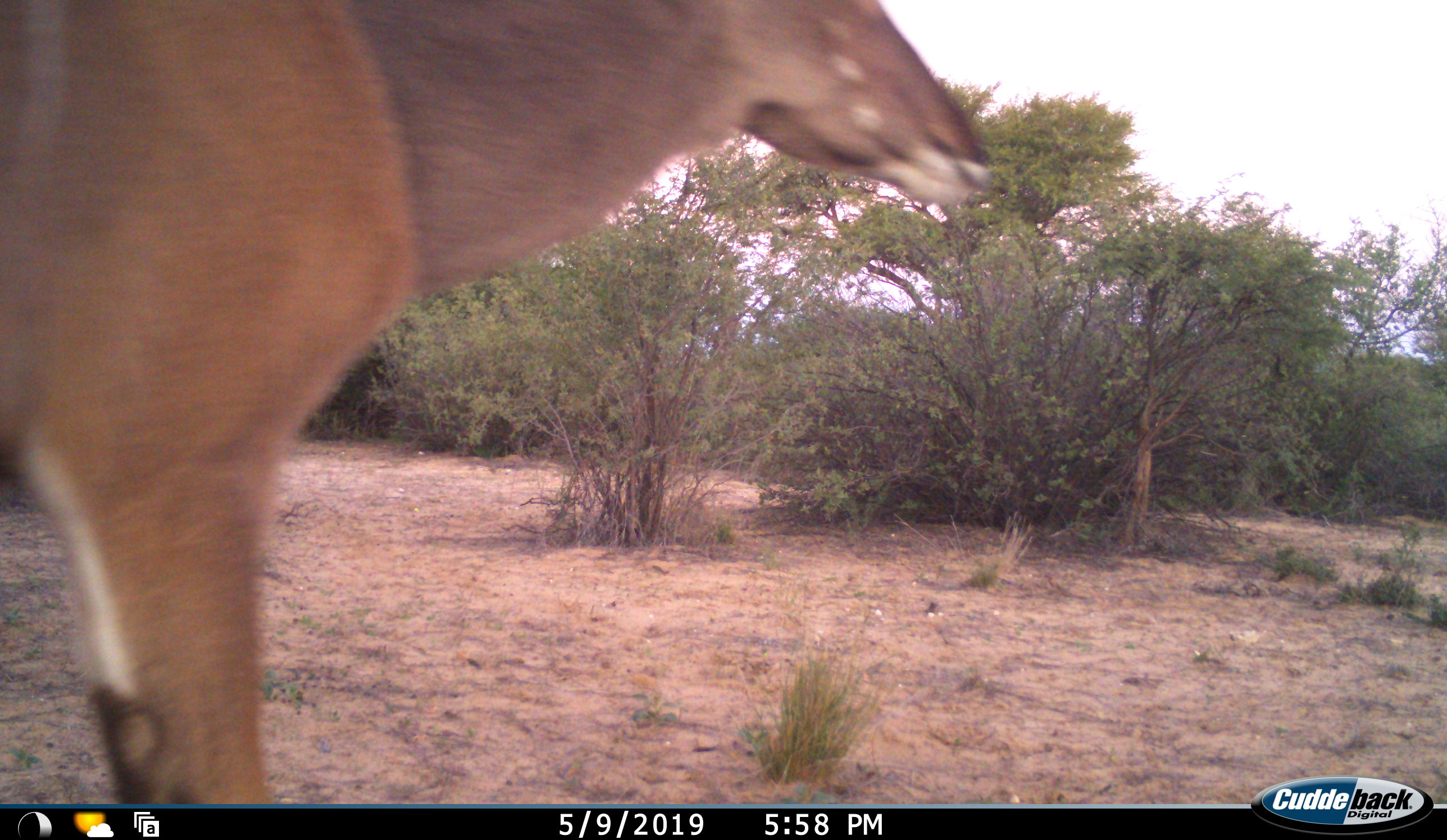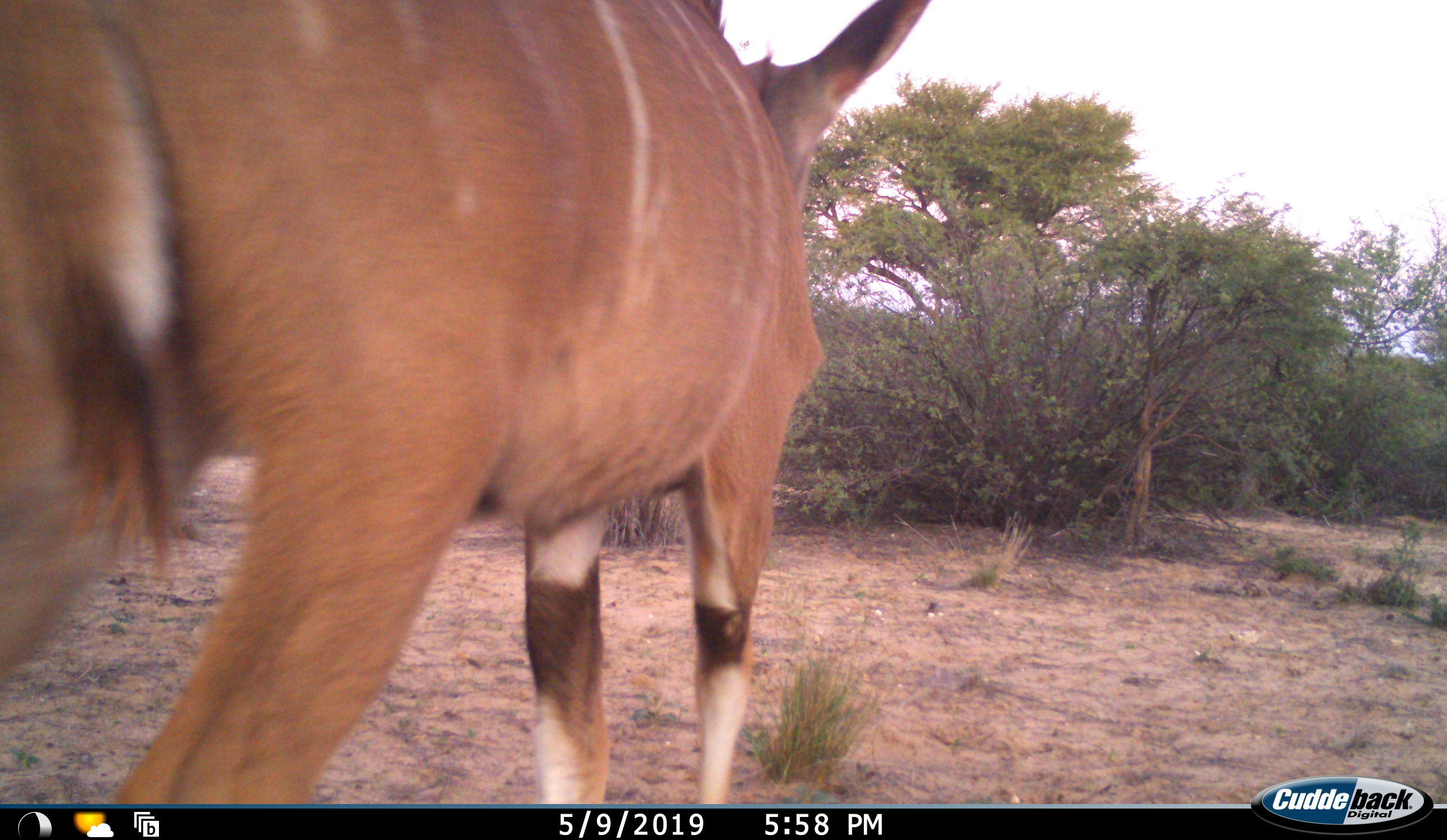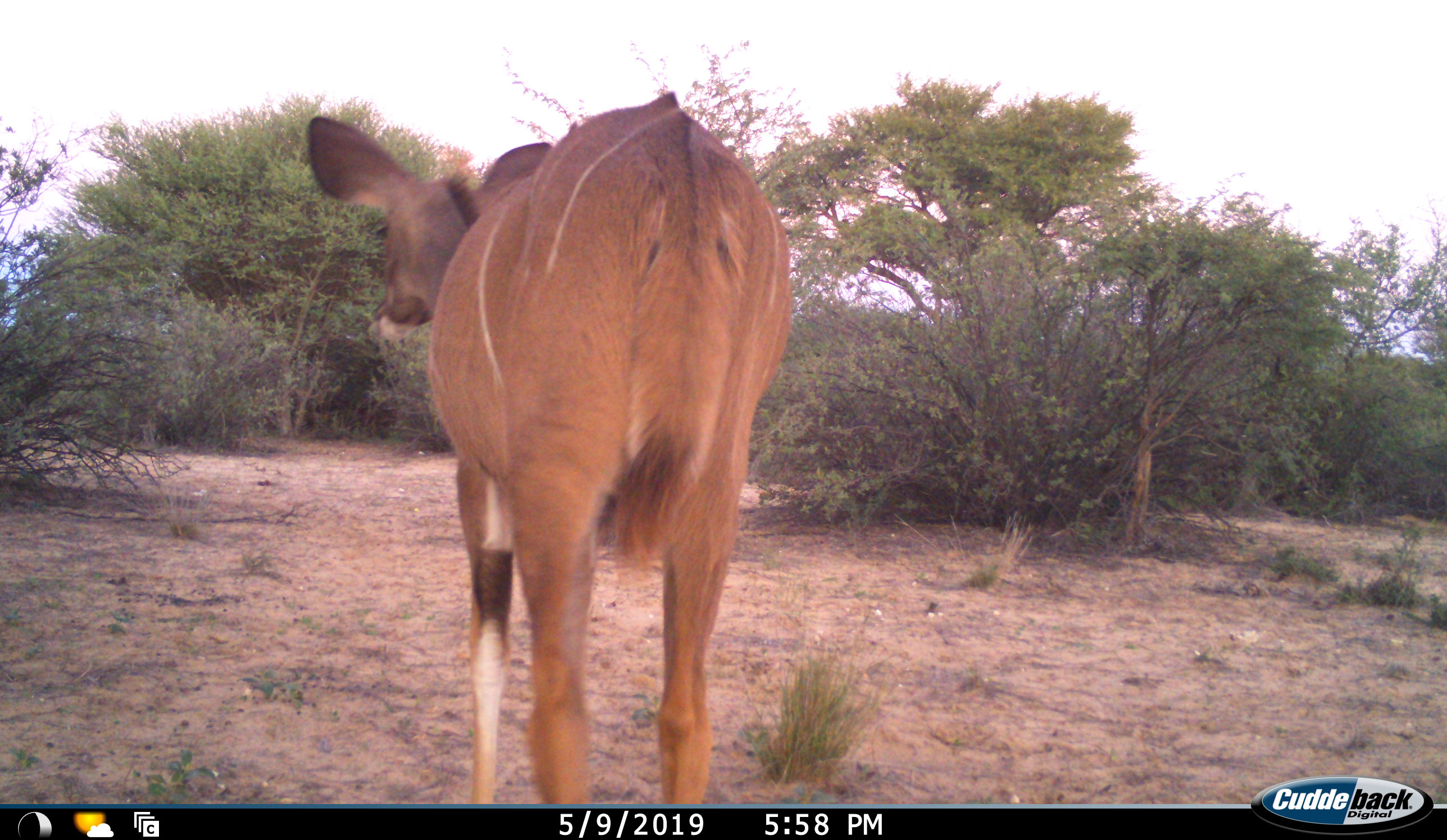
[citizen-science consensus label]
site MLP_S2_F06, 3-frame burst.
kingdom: Animalia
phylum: Chordata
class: Mammalia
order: Artiodactyla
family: Bovidae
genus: Tragelaphus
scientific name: Tragelaphus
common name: kudu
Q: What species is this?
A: Kudu (Tragelaphus).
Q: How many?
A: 1.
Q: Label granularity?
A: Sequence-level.